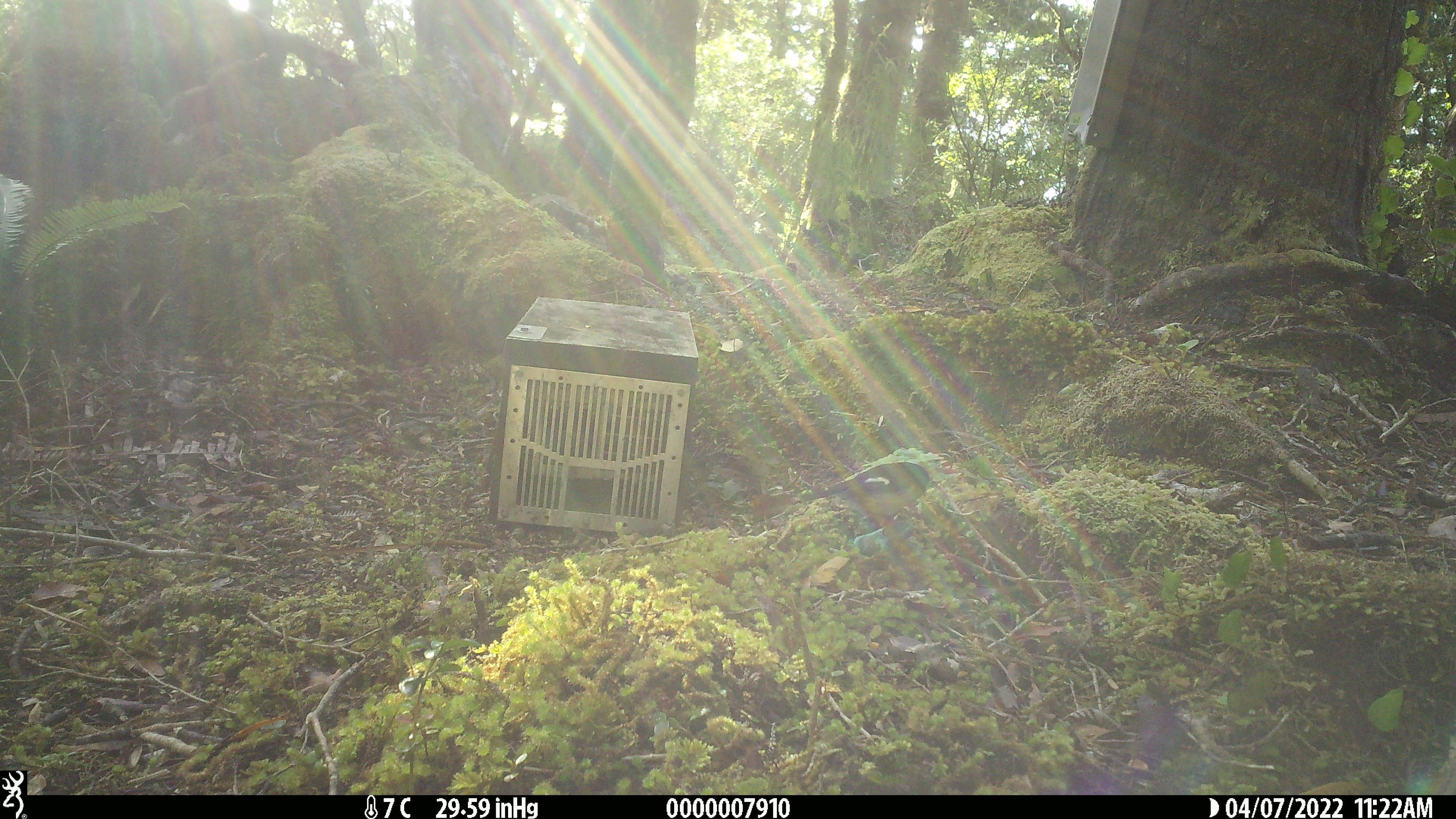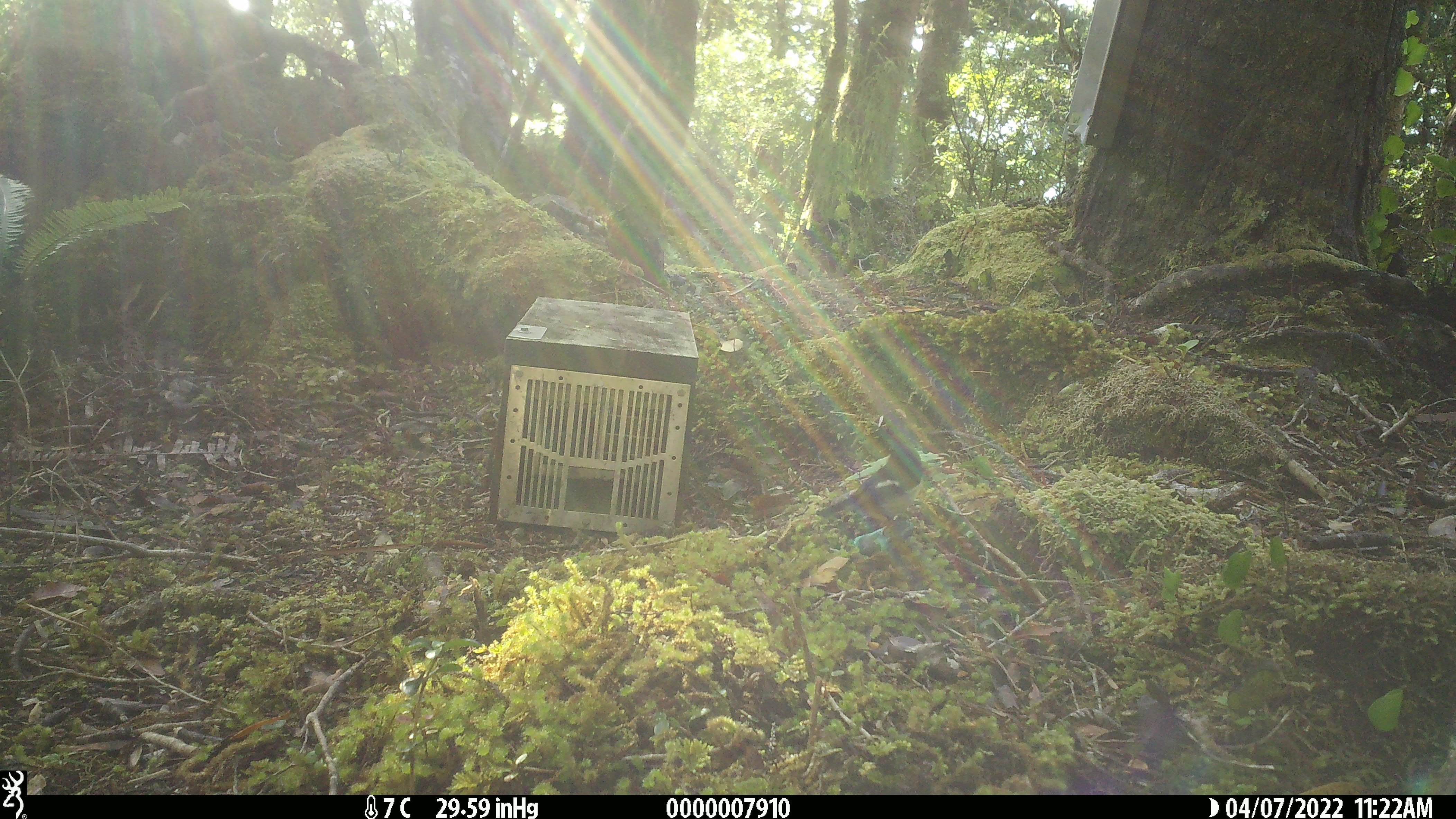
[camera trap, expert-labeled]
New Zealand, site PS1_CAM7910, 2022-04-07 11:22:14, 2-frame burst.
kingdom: Animalia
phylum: Chordata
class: Aves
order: Passeriformes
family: Petroicidae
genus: Petroica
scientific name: Petroica macrocephala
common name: tomtit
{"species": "tomtit (Petroica macrocephala)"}